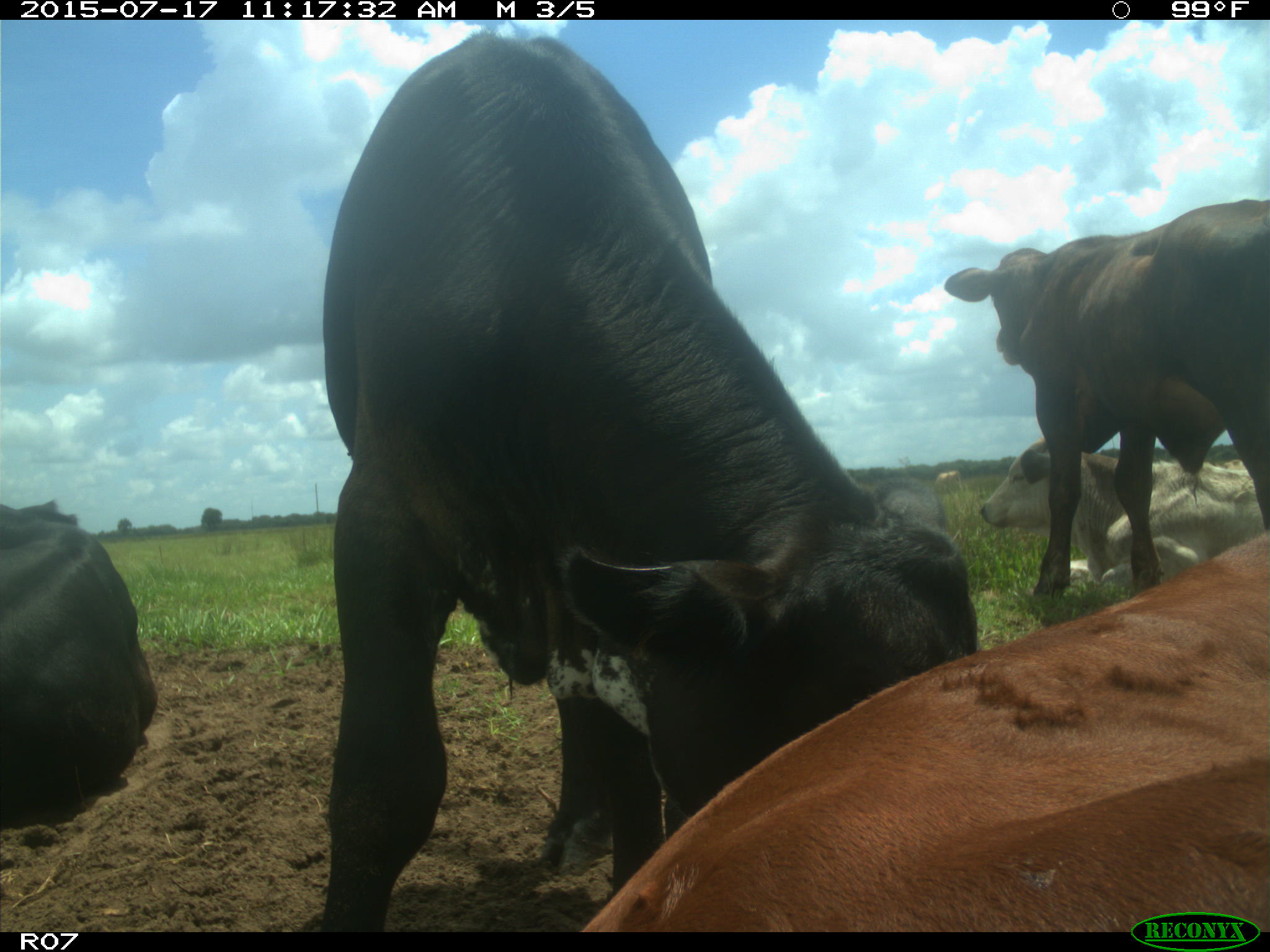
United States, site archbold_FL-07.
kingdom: Animalia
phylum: Chordata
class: Mammalia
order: Artiodactyla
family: Bovidae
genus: Bos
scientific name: Bos taurus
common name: domestic cow